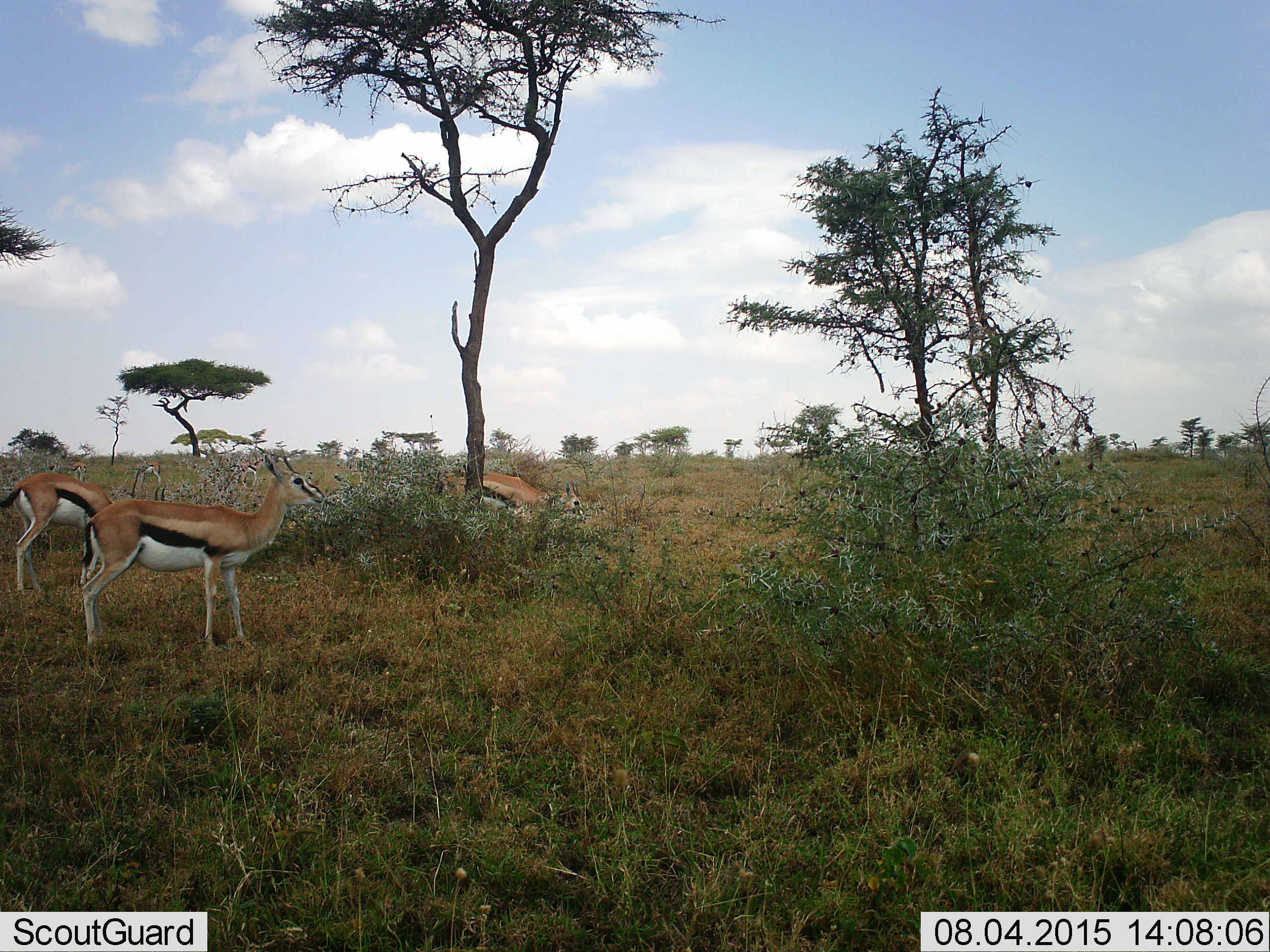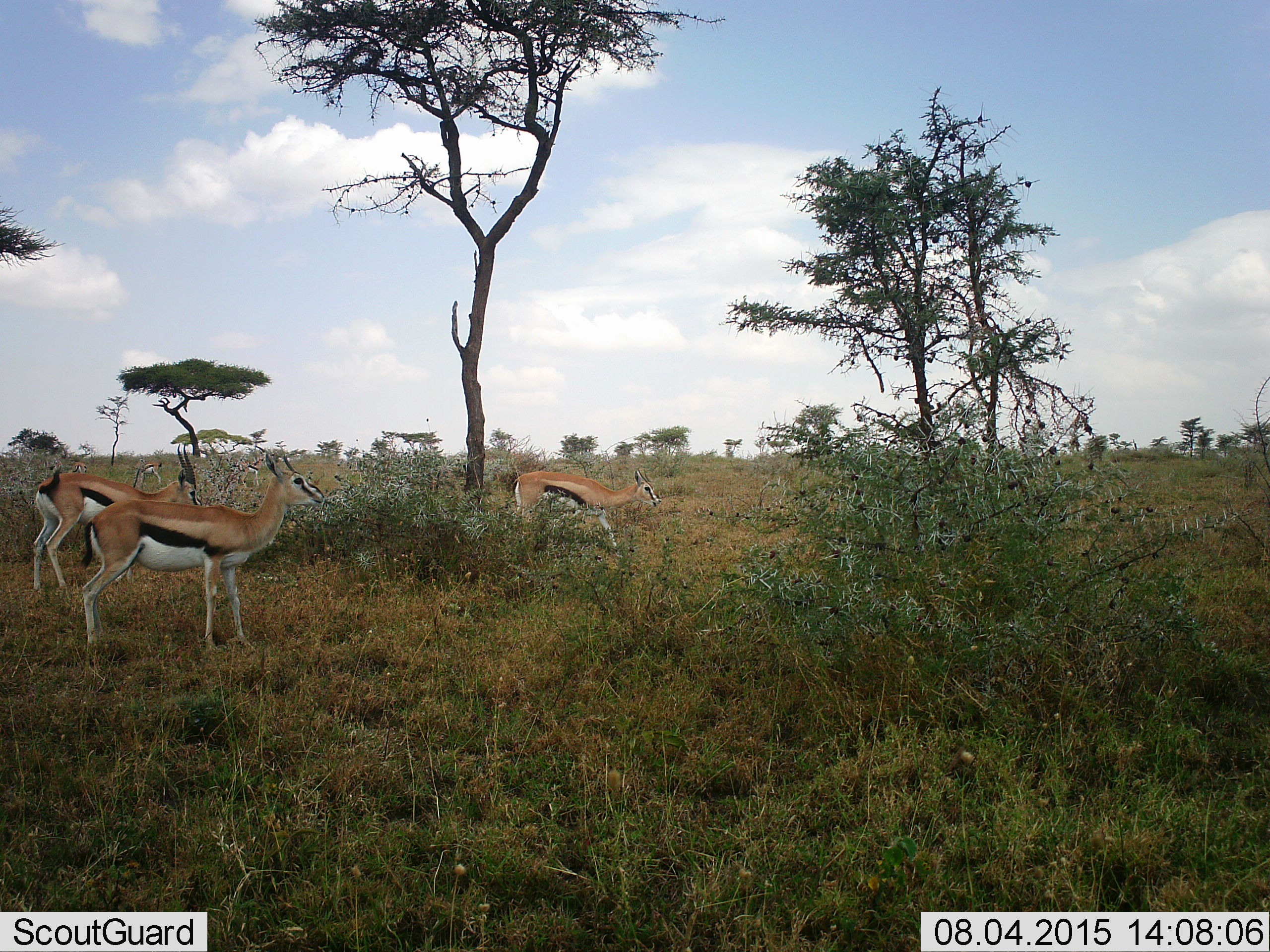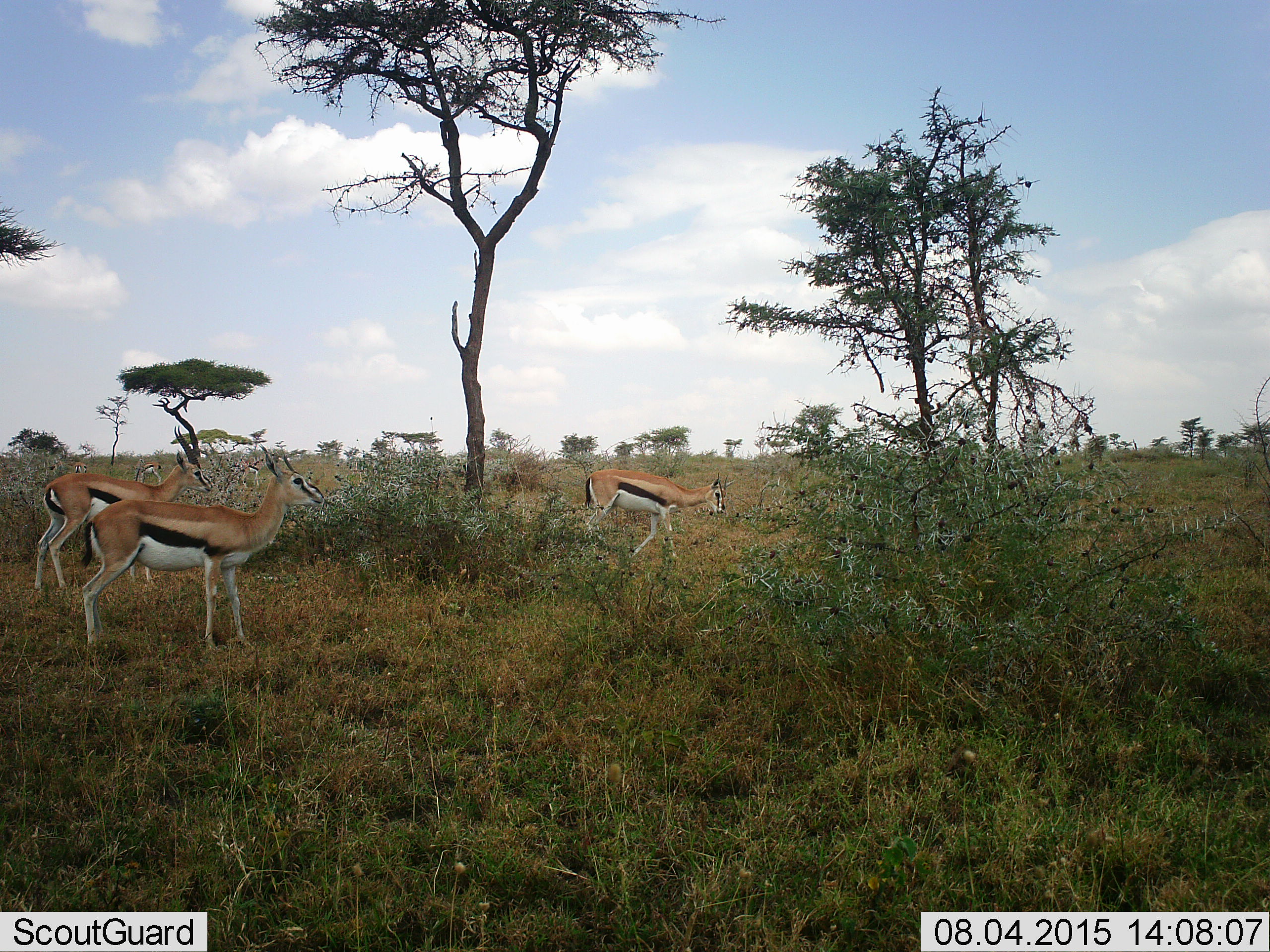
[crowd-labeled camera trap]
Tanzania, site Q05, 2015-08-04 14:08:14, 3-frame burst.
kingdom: Animalia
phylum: Chordata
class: Mammalia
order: Artiodactyla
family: Bovidae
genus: Eudorcas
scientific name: Eudorcas thomsonii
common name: thomson's gazelle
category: gazellethomsons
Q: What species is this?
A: Gazellethomsons (thomson's gazelle) (Eudorcas thomsonii).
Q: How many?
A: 4.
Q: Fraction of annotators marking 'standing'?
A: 89%.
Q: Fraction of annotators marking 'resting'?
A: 0%.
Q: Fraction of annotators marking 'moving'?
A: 56%.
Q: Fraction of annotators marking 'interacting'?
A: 11%.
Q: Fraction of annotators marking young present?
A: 11%.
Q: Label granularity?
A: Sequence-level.